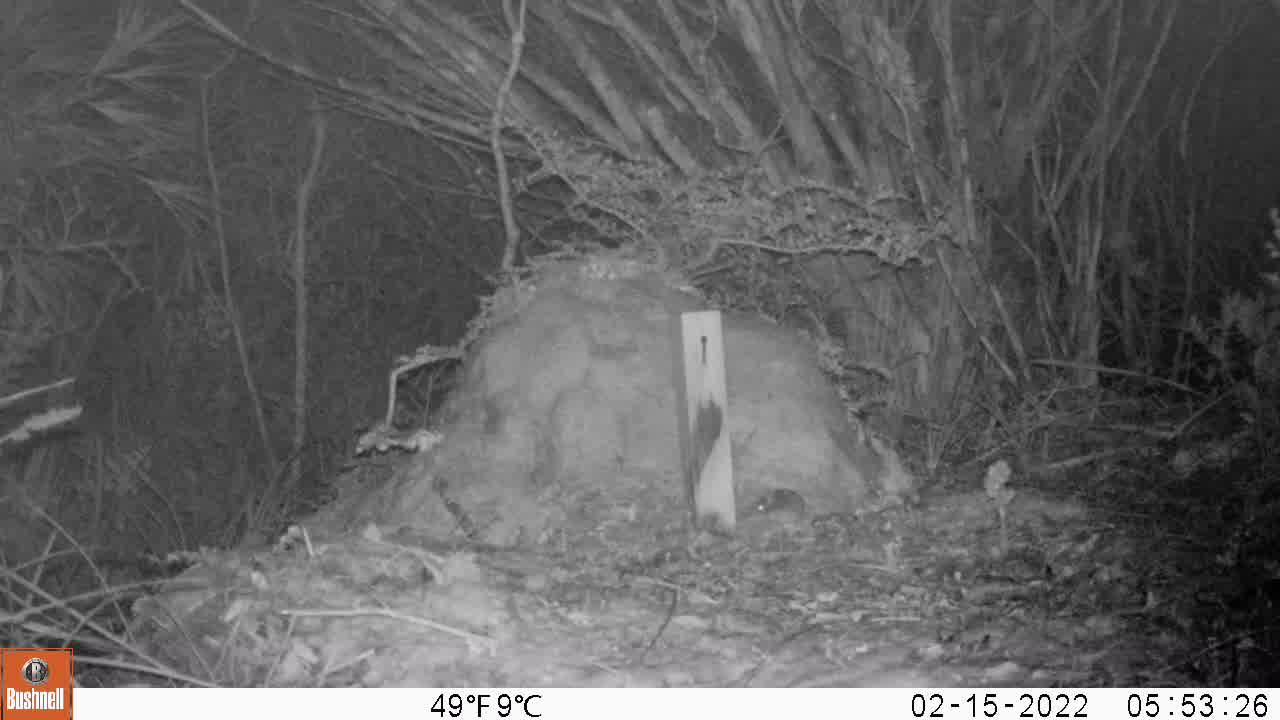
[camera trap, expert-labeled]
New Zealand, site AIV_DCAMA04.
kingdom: Animalia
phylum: Chordata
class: Mammalia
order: Rodentia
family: Muridae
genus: Mus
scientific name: Mus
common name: mouse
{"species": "mouse (Mus)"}